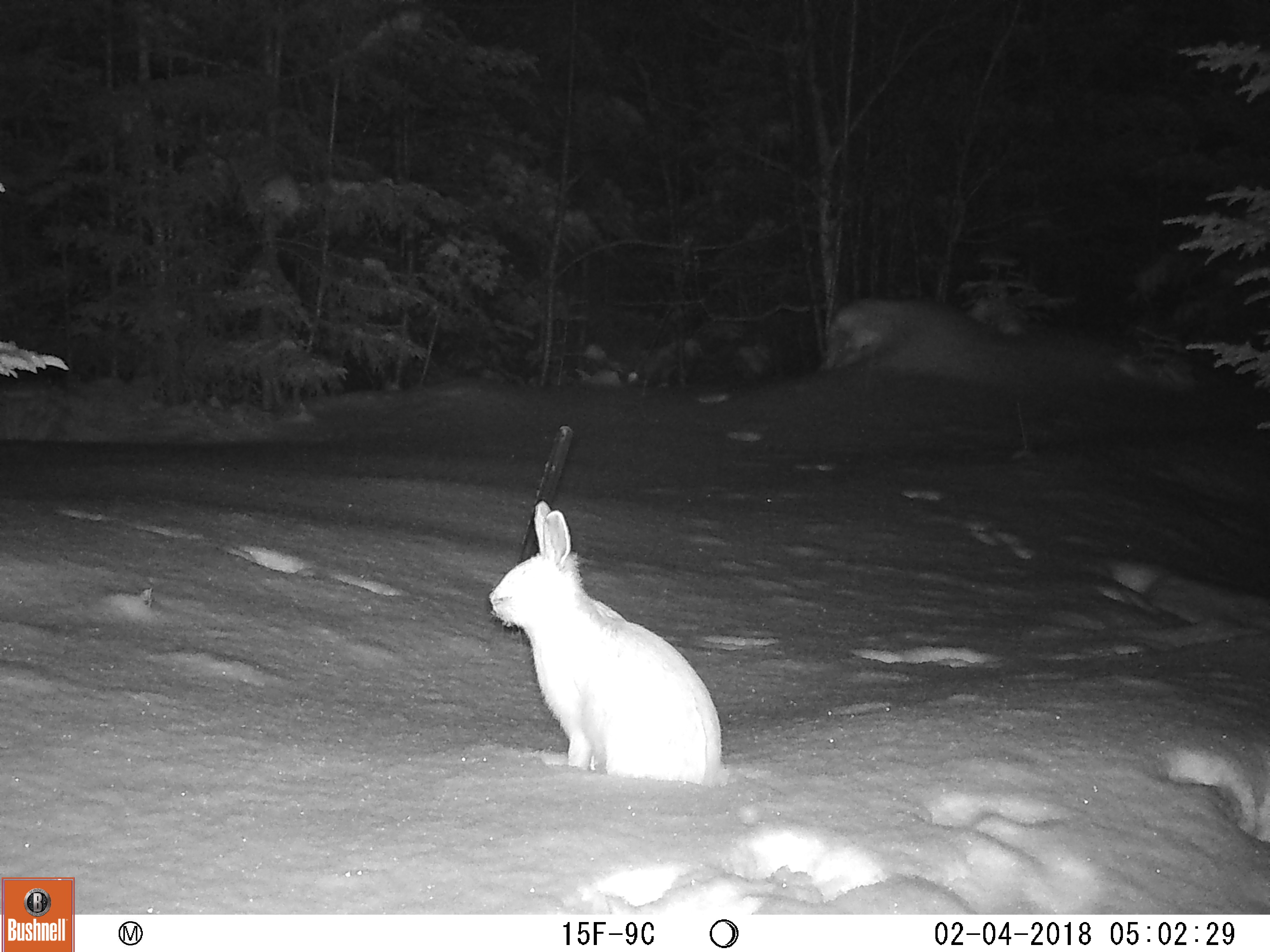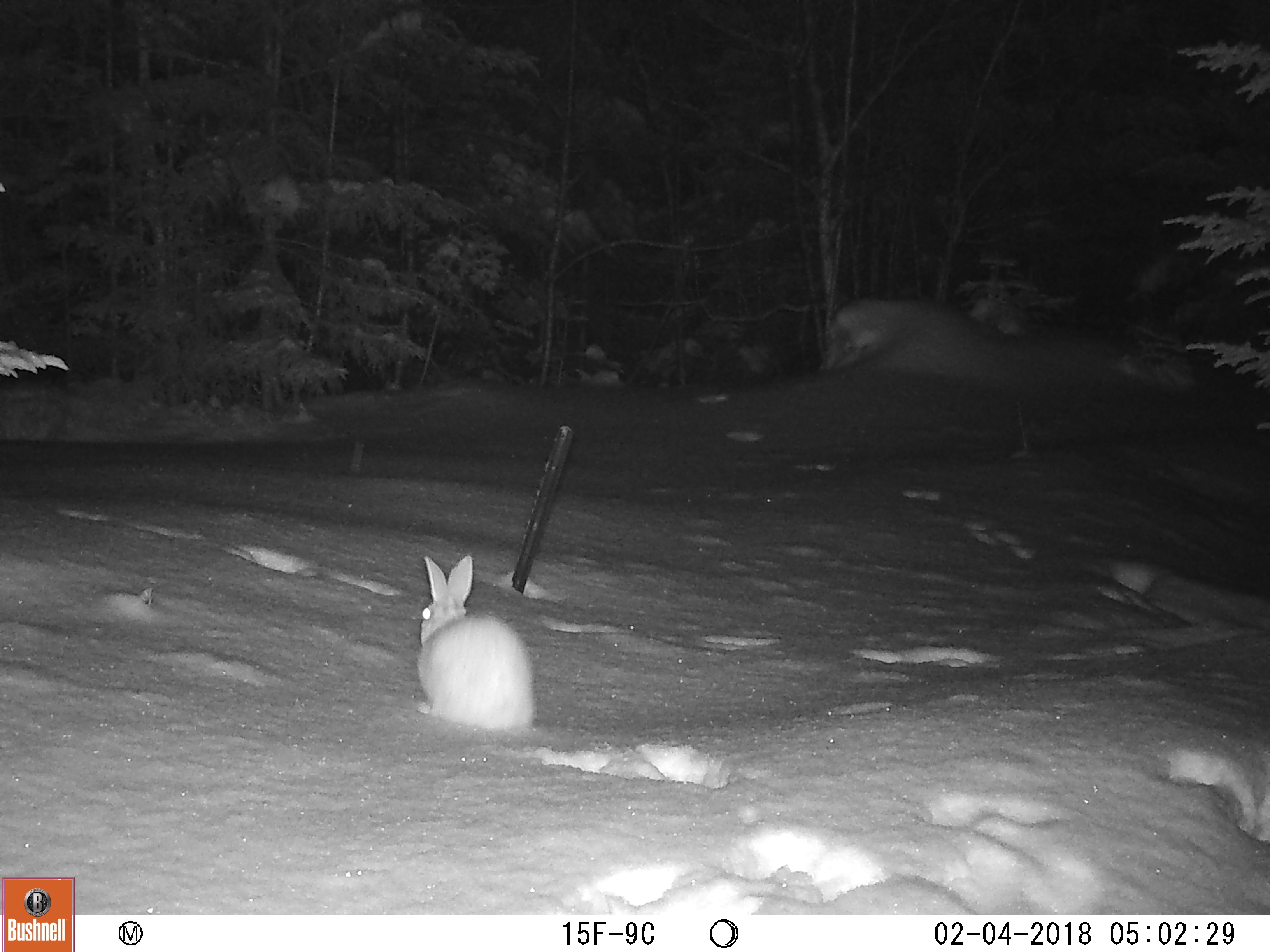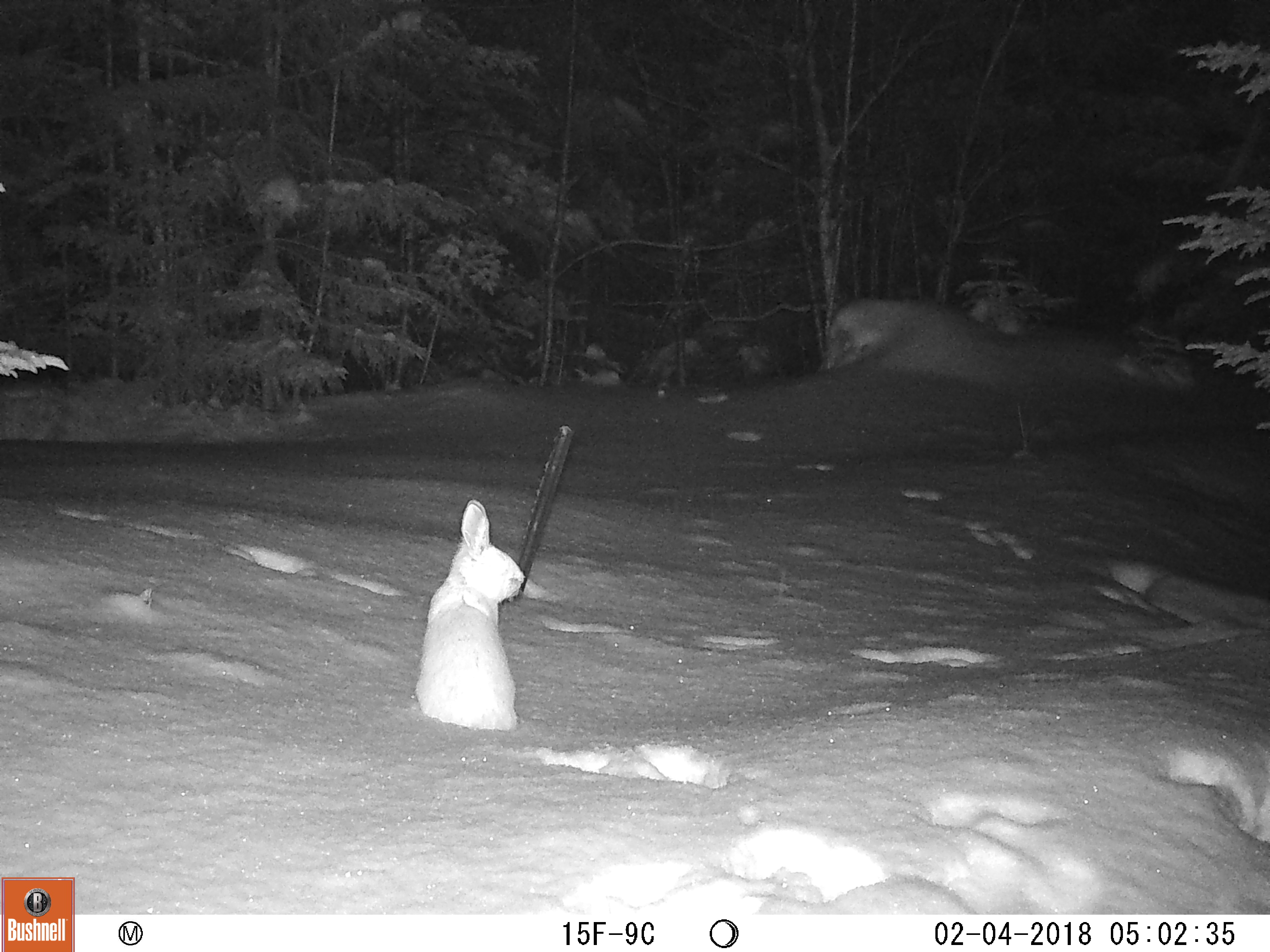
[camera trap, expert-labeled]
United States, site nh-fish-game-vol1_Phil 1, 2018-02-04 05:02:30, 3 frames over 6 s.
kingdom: Animalia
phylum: Chordata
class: Mammalia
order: Lagomorpha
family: Leporidae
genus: Lepus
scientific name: Lepus americanus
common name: snowshoe hare